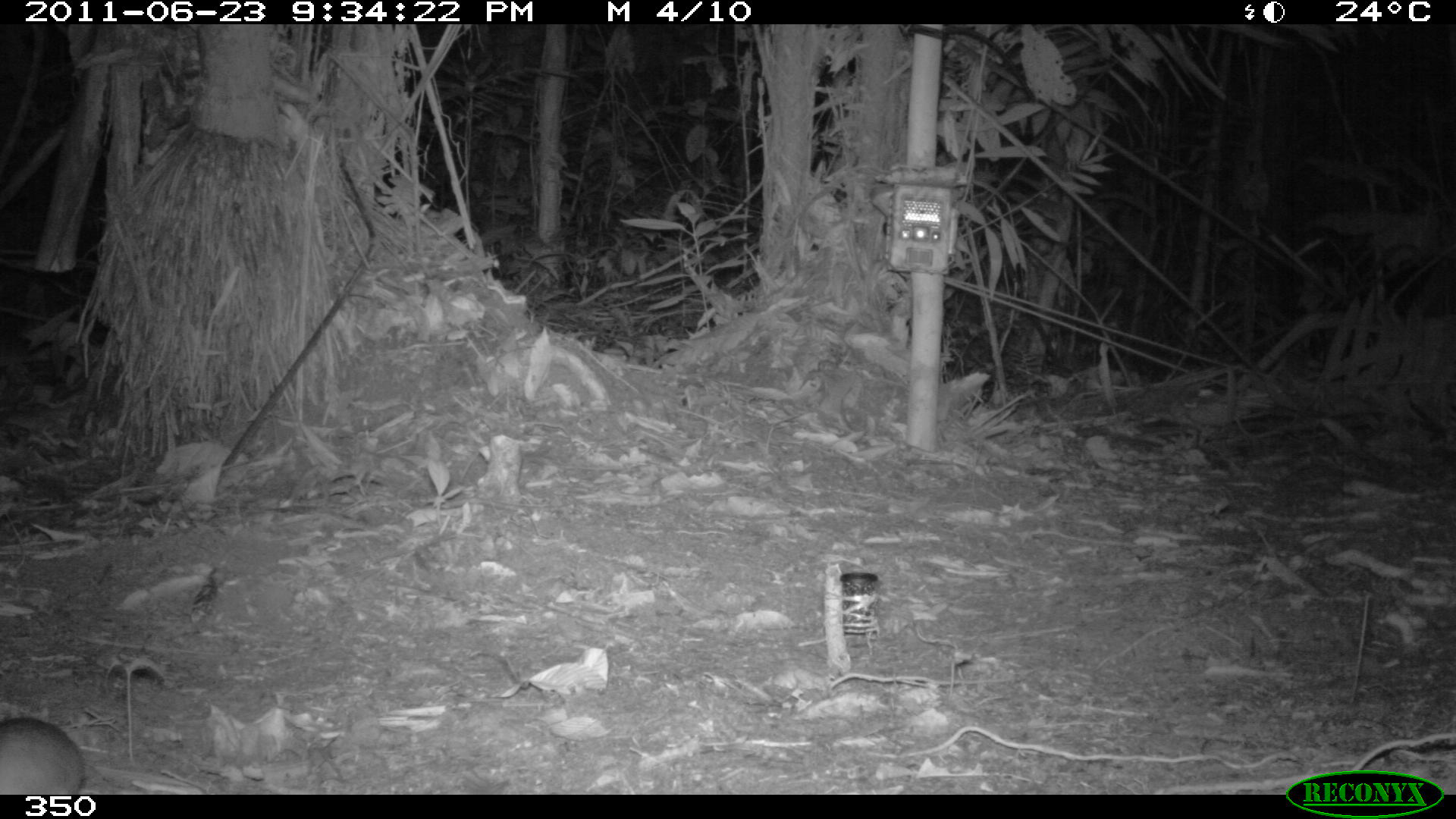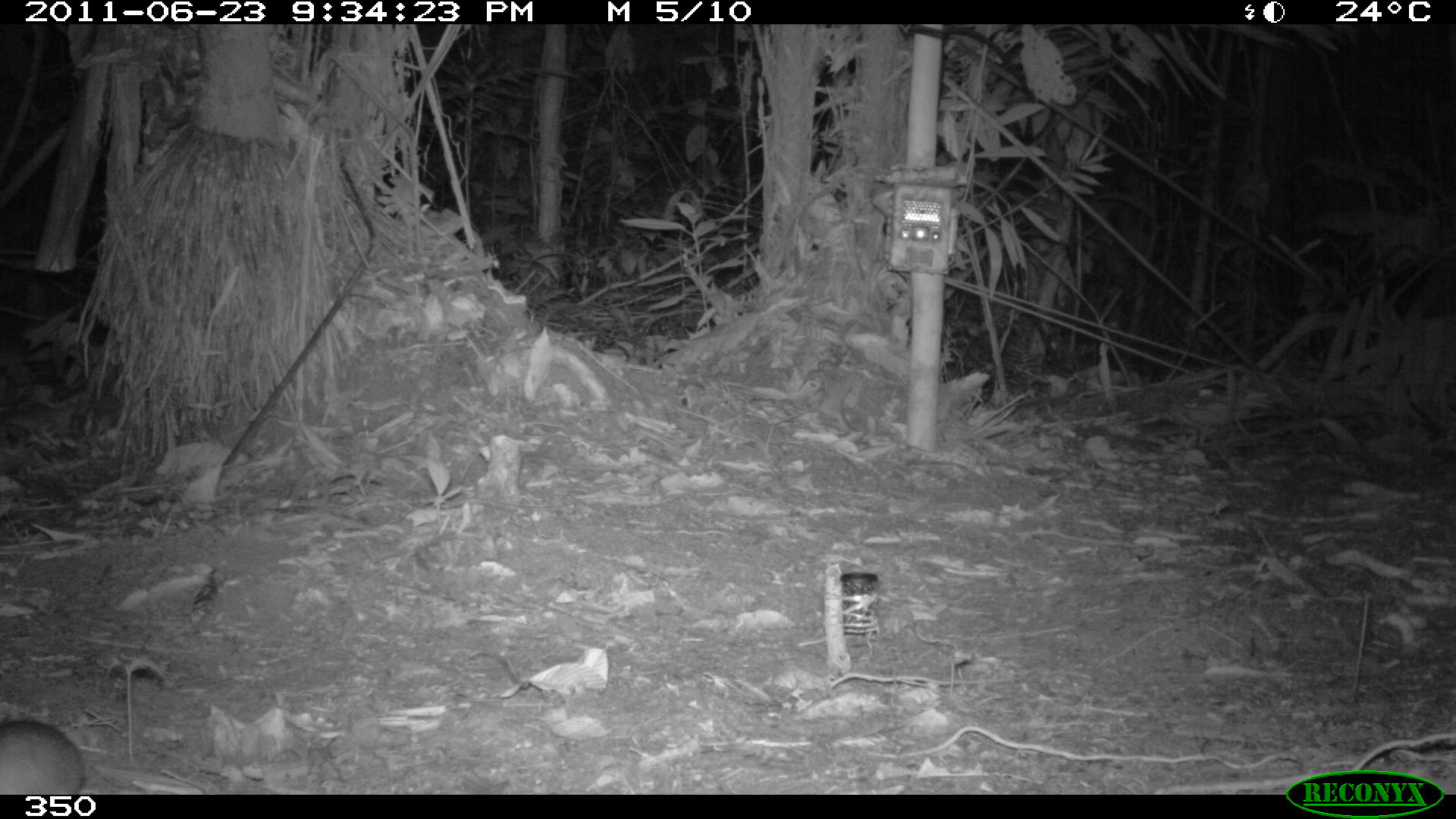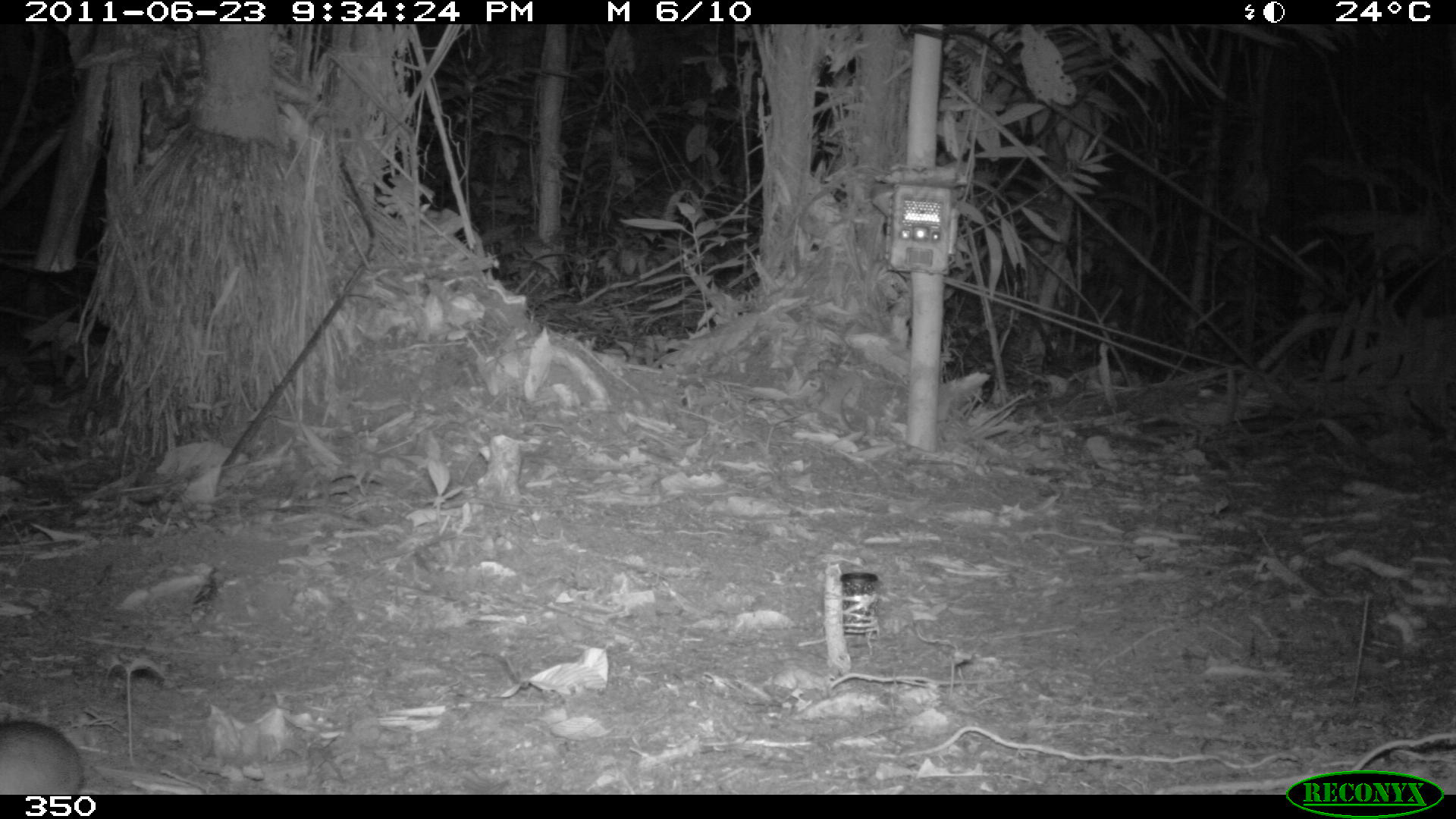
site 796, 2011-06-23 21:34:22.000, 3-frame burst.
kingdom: Animalia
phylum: Chordata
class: Mammalia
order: Rodentia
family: Cuniculidae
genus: Cuniculus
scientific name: Cuniculus paca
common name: spotted paca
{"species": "Cuniculus paca (spotted paca)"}